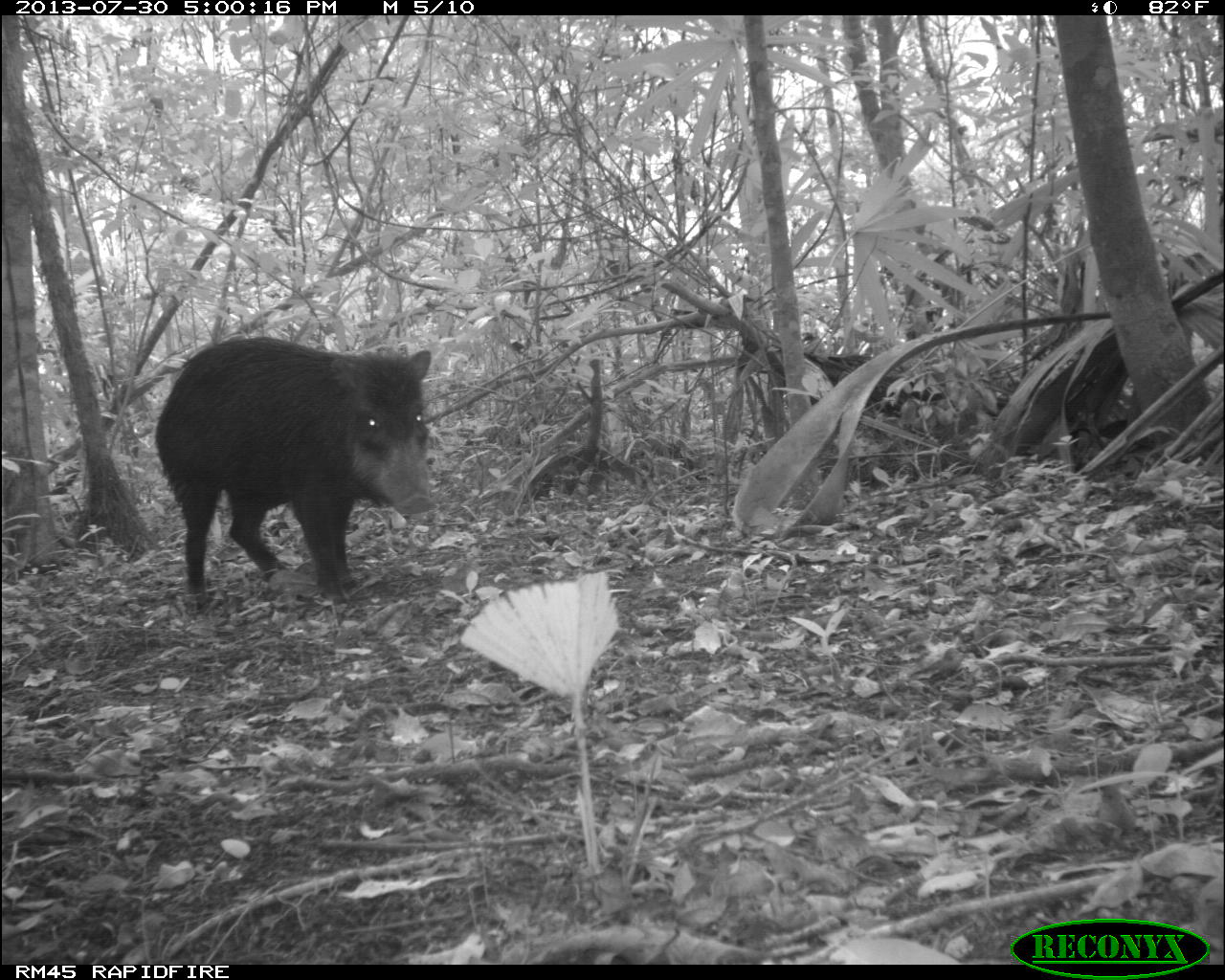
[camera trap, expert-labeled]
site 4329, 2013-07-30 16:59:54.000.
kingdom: Animalia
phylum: Chordata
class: Mammalia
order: Artiodactyla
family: Tayassuidae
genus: Tayassu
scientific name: Tayassu pecari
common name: white-lipped peccary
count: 2